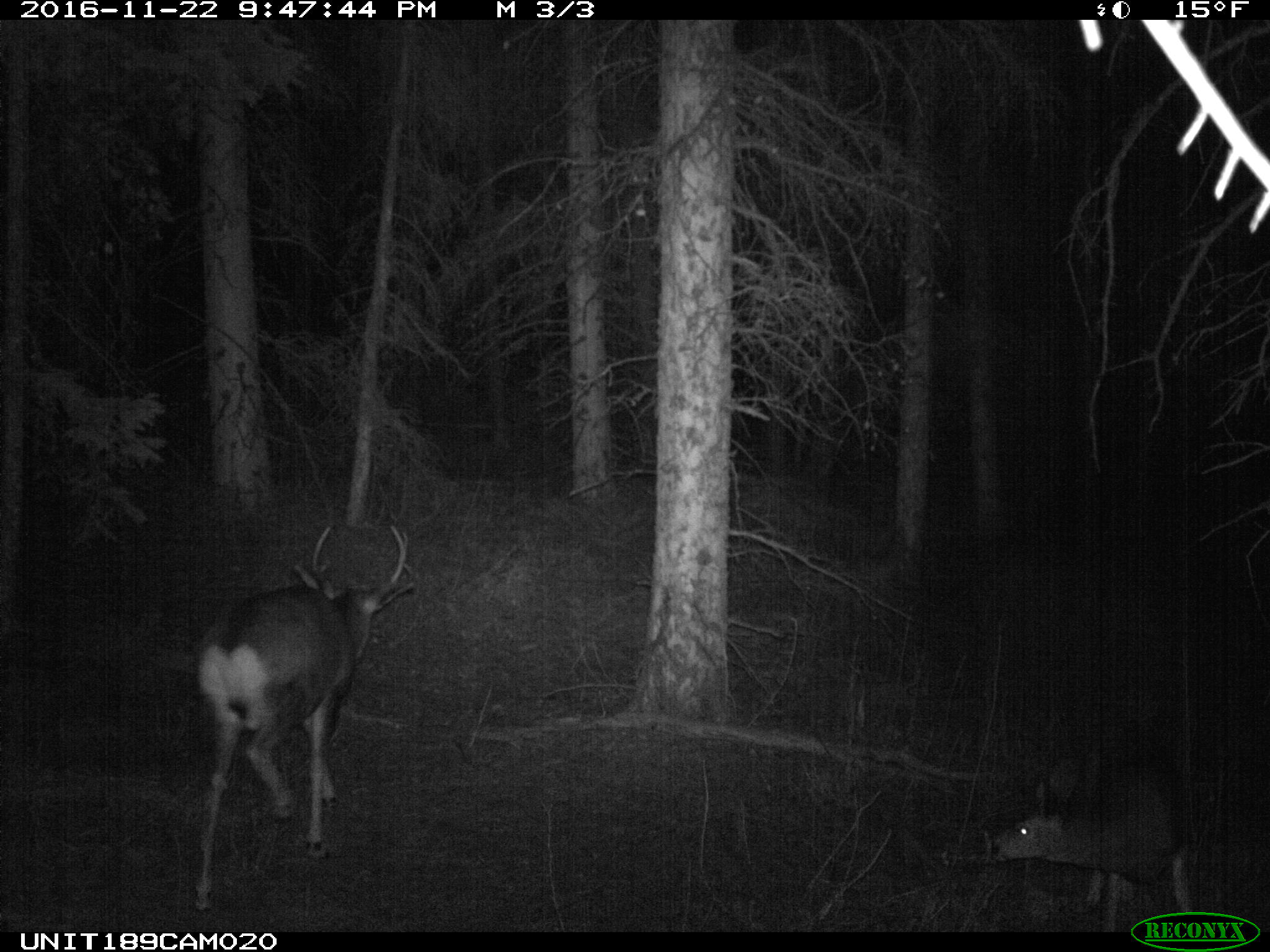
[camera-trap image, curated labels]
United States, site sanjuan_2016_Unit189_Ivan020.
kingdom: Animalia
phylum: Chordata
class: Mammalia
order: Artiodactyla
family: Cervidae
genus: Odocoileus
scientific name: Odocoileus hemionus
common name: mule deer